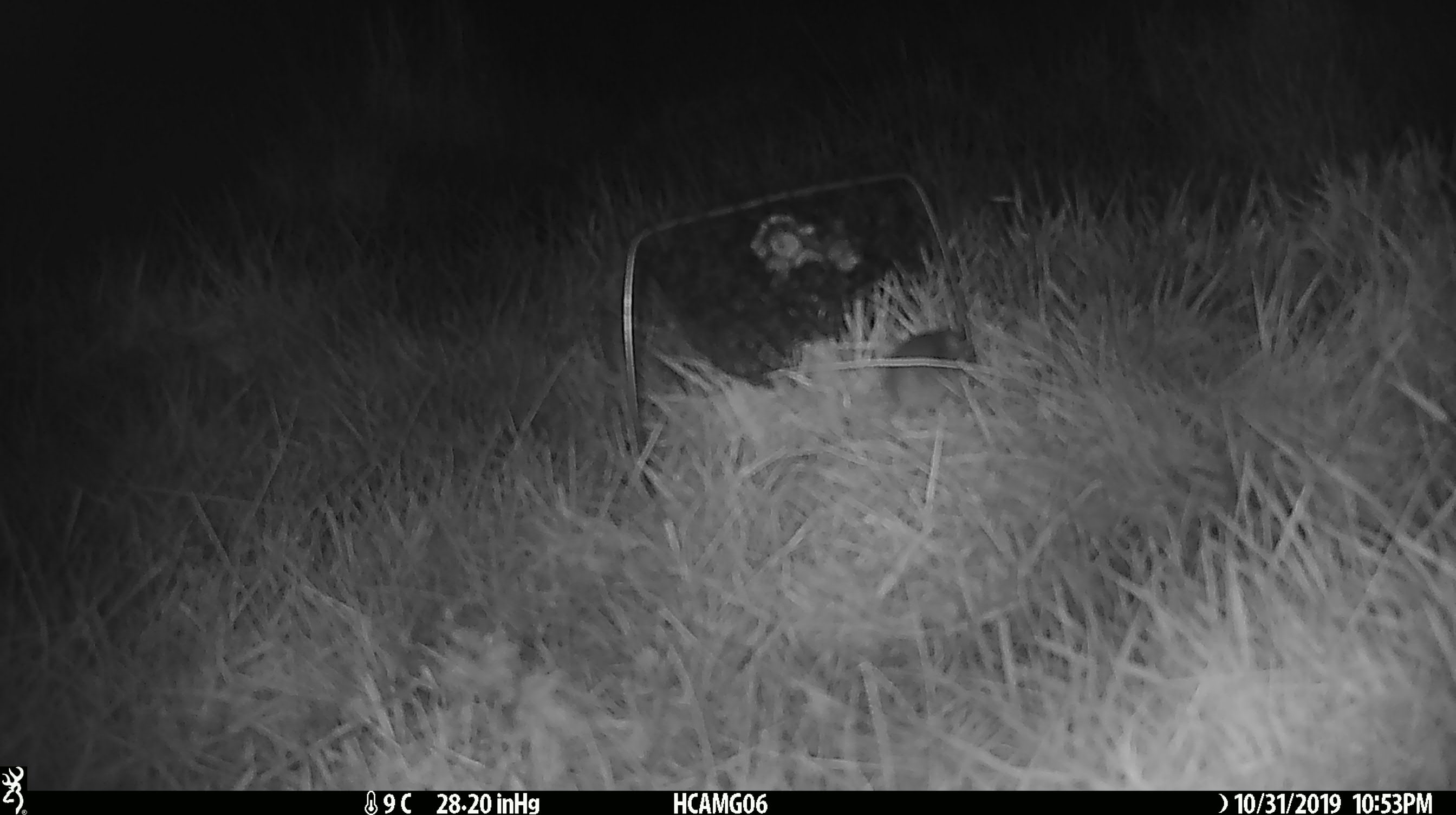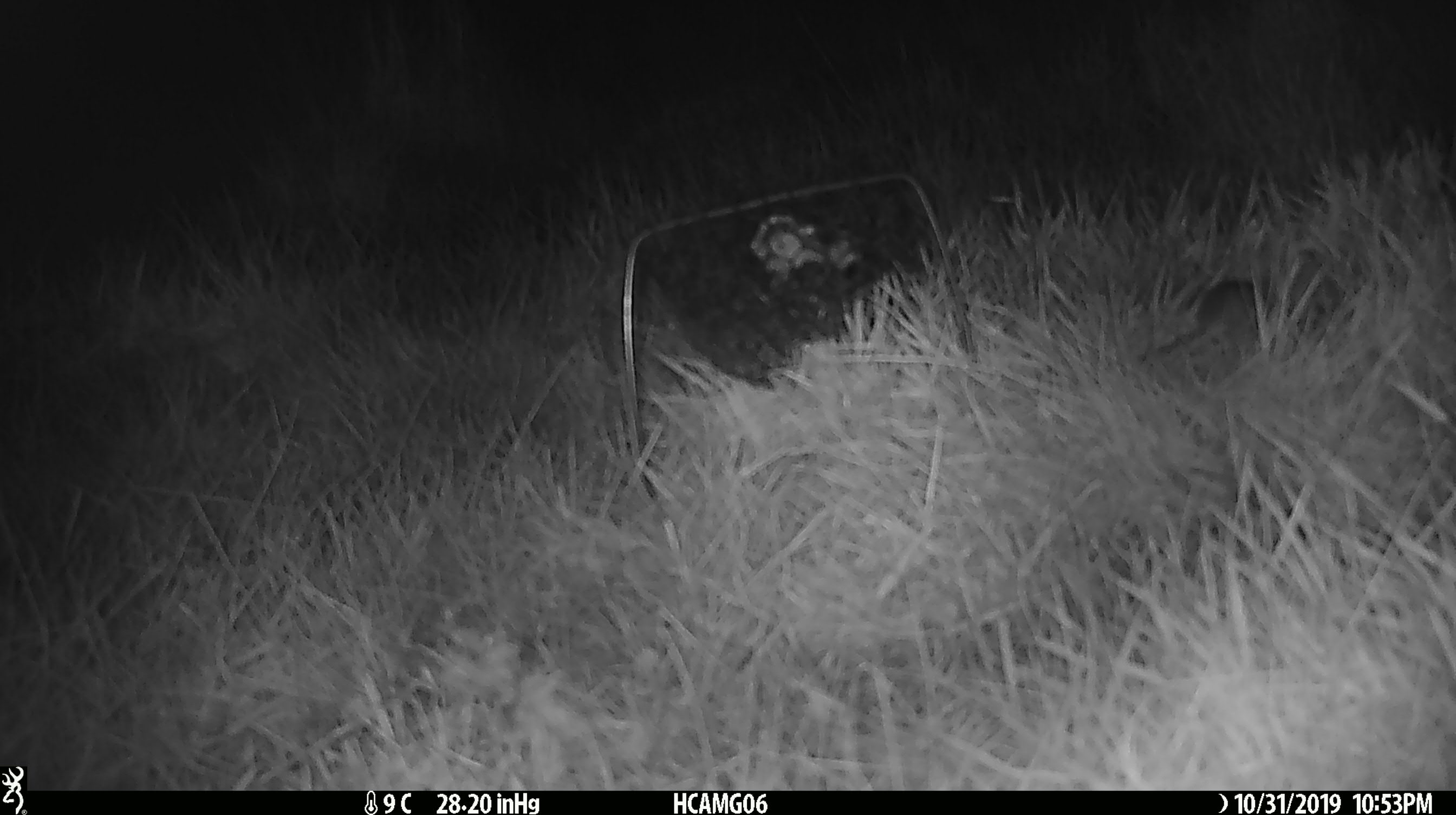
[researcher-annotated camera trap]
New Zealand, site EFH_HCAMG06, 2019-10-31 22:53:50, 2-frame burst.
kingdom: Animalia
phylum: Chordata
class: Mammalia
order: Rodentia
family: Muridae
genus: Mus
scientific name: Mus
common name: mouse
Mouse (Mus).